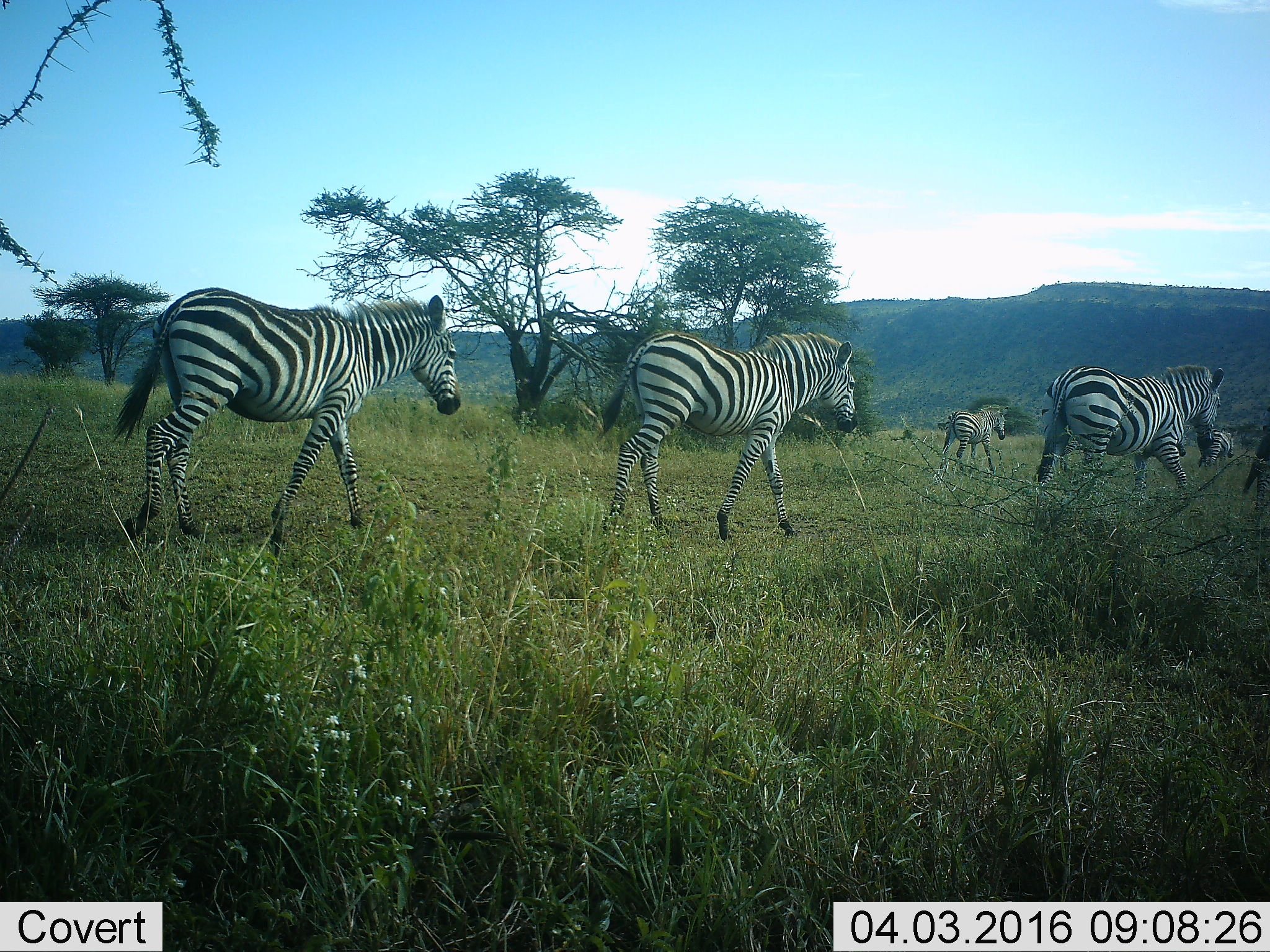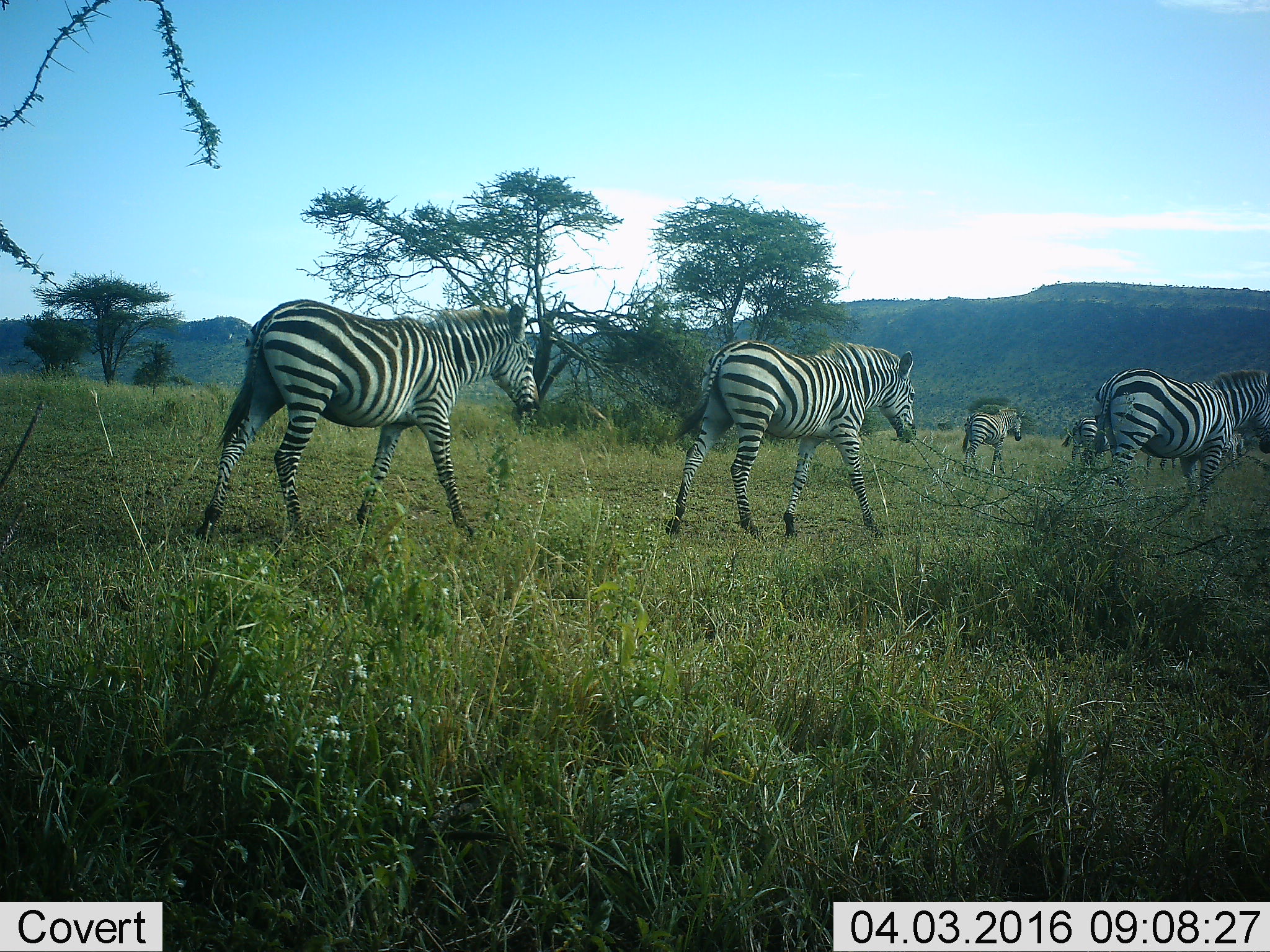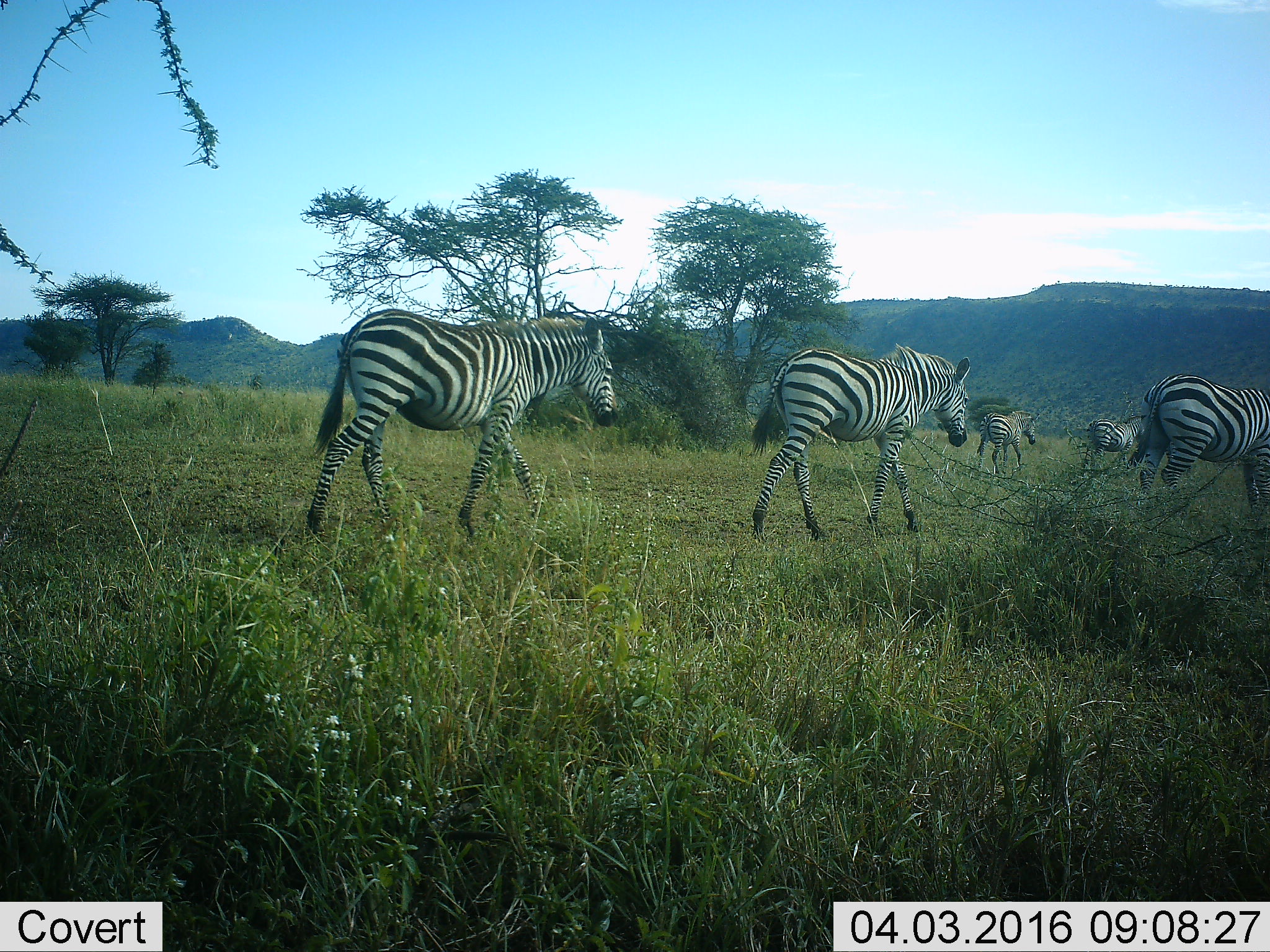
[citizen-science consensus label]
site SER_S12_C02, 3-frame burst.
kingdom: Animalia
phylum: Chordata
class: Mammalia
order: Perissodactyla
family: Equidae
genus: Equus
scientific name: Equus quagga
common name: plains zebra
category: zebraplains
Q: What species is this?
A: Zebraplains (plains zebra) (Equus quagga).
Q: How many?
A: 5.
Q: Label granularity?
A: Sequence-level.